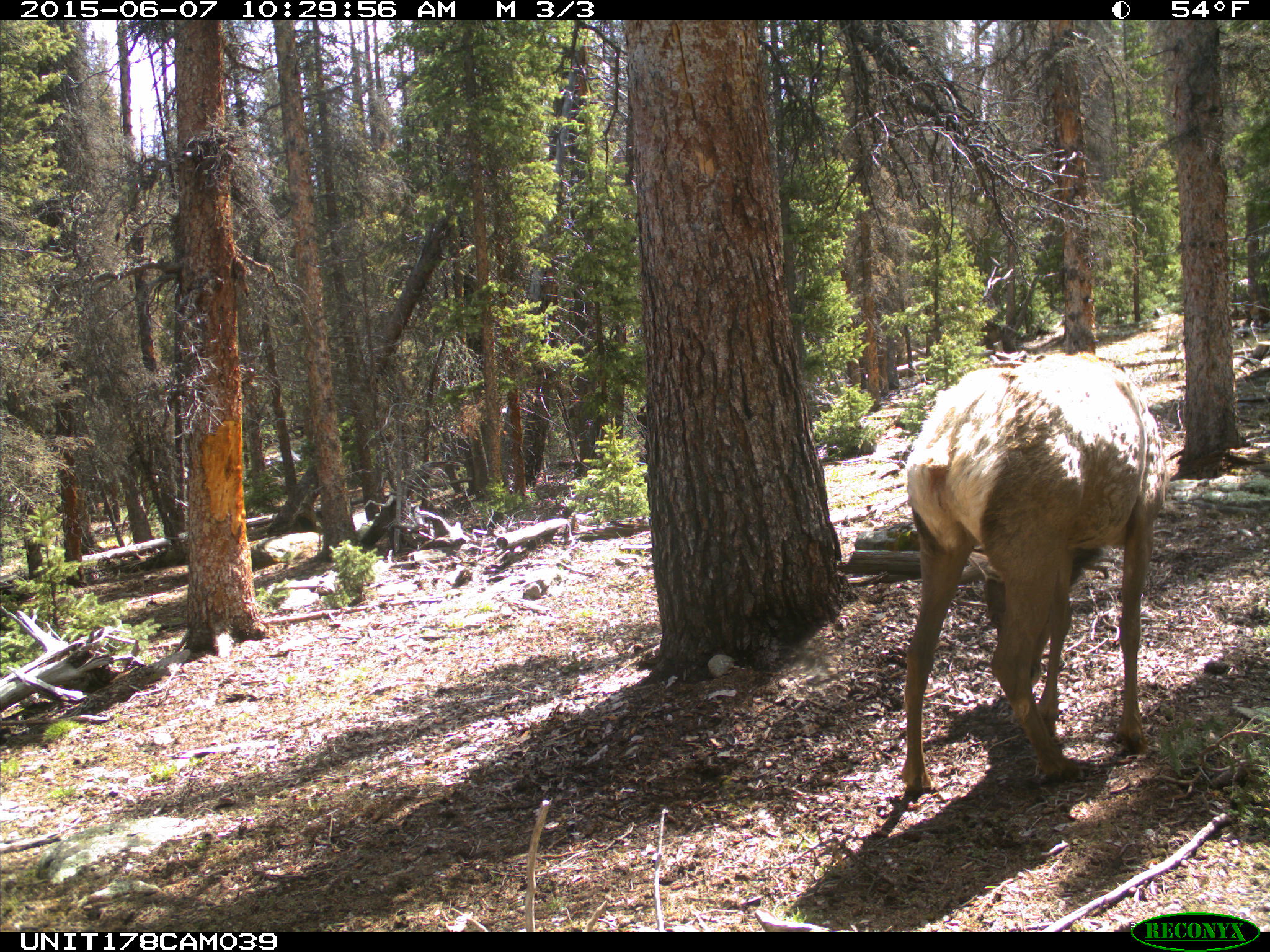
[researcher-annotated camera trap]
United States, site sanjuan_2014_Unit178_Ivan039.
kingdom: Animalia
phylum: Chordata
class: Mammalia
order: Artiodactyla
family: Cervidae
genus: Cervus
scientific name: Cervus elaphus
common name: red deer